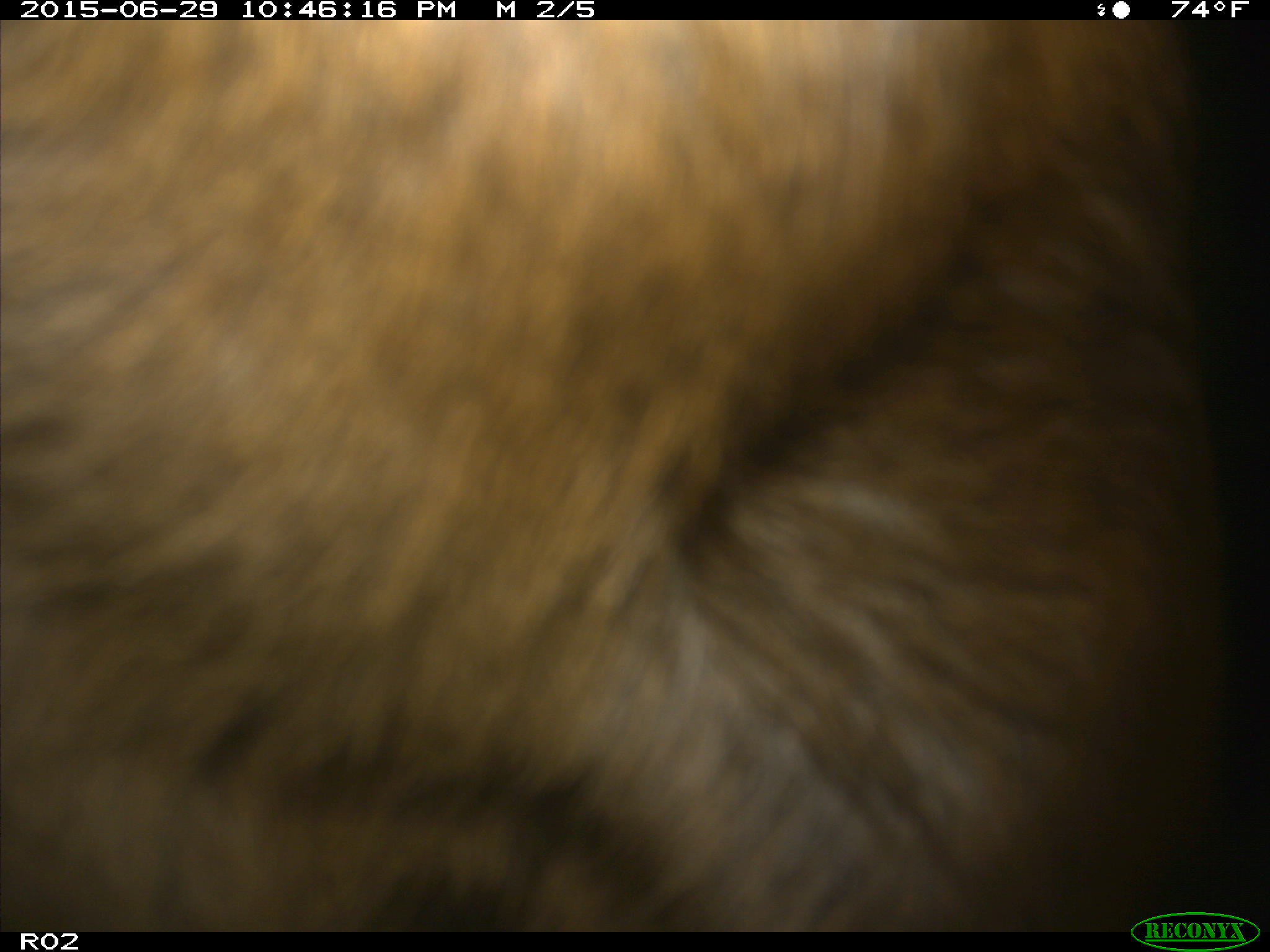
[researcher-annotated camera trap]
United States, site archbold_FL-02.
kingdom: Animalia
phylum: Chordata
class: Mammalia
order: Artiodactyla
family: Bovidae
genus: Bos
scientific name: Bos taurus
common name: domestic cow